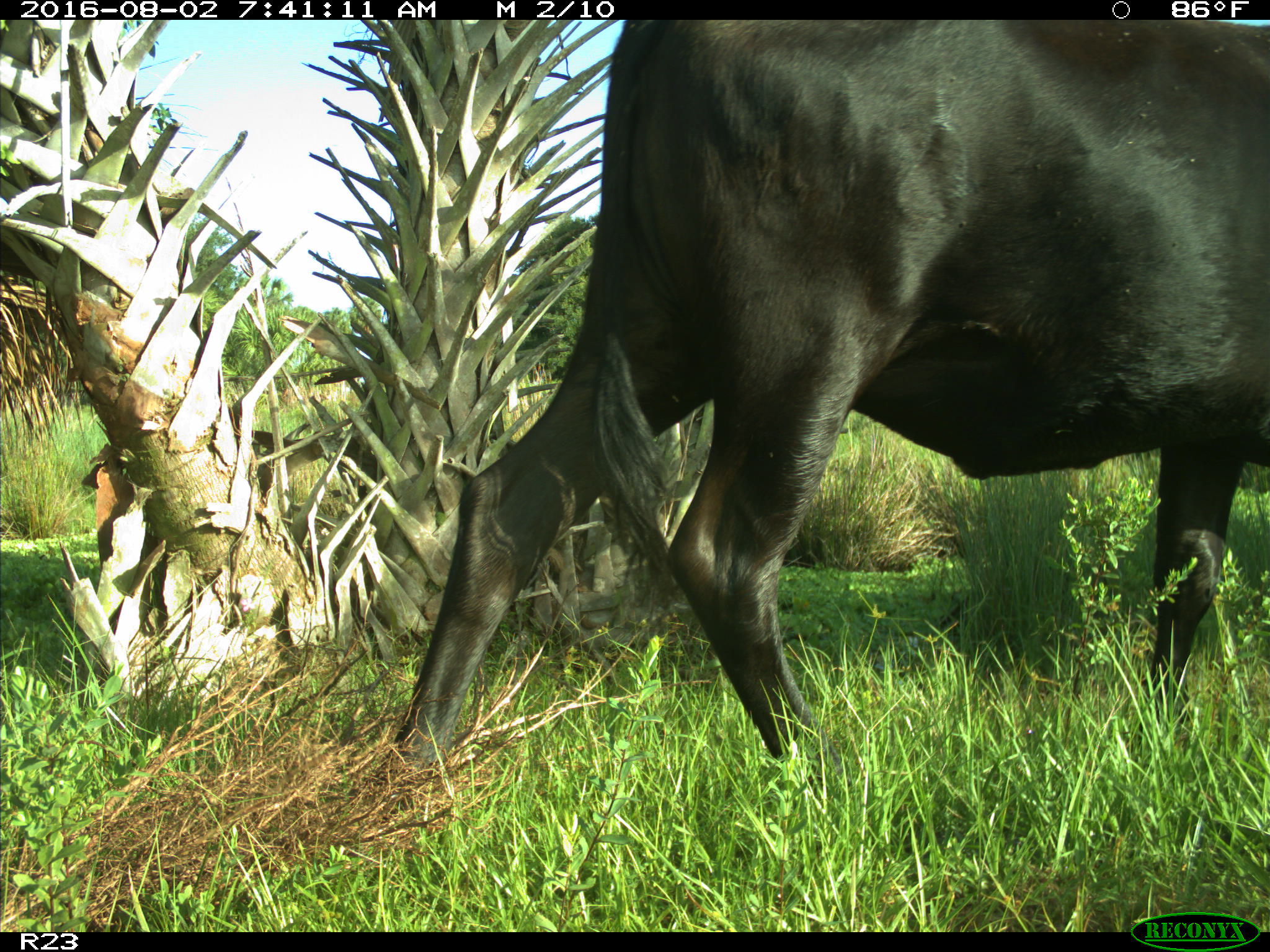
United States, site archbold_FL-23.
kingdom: Animalia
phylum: Chordata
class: Mammalia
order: Artiodactyla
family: Bovidae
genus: Bos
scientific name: Bos taurus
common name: domestic cow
Bos taurus (domestic cow).